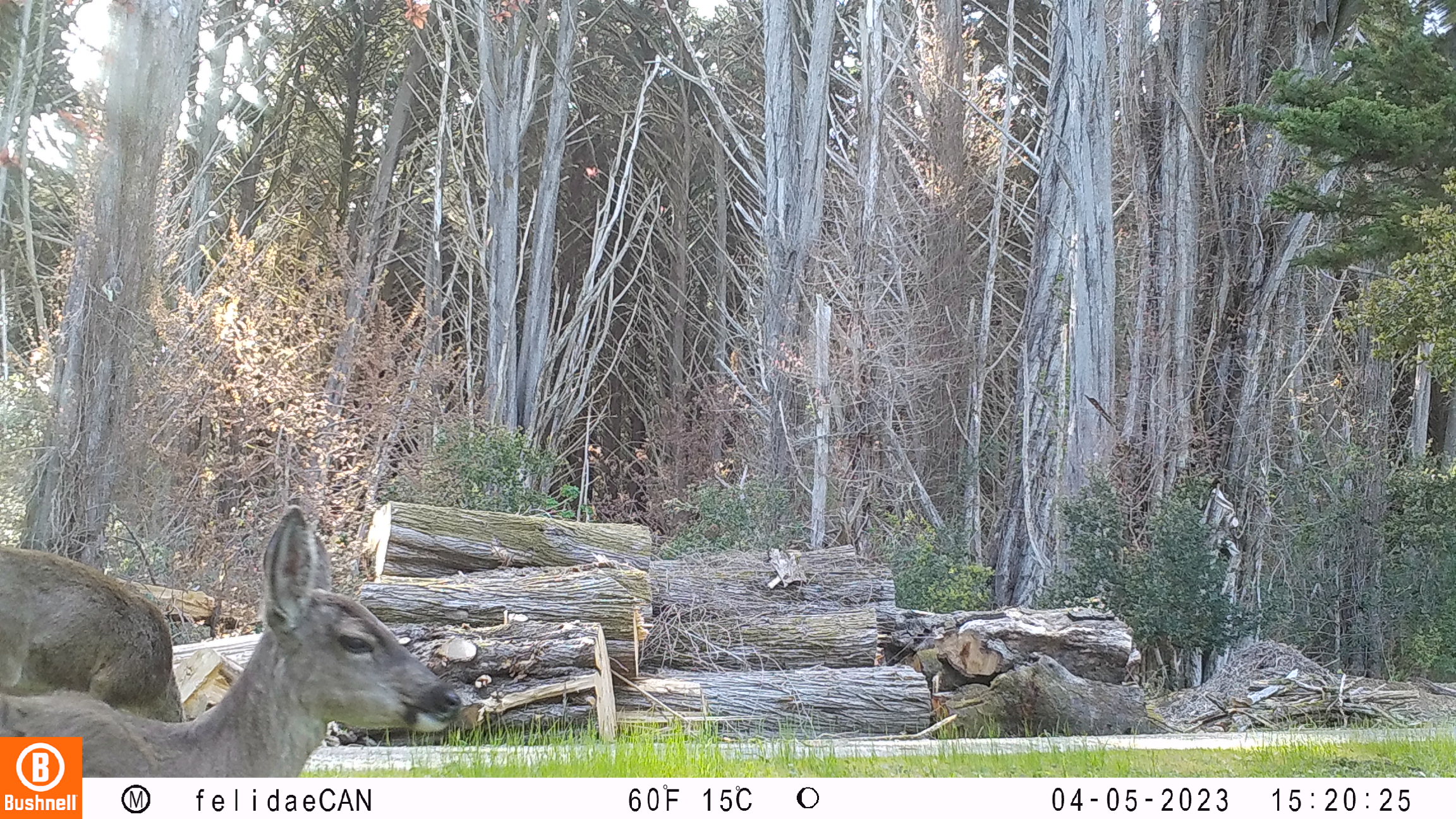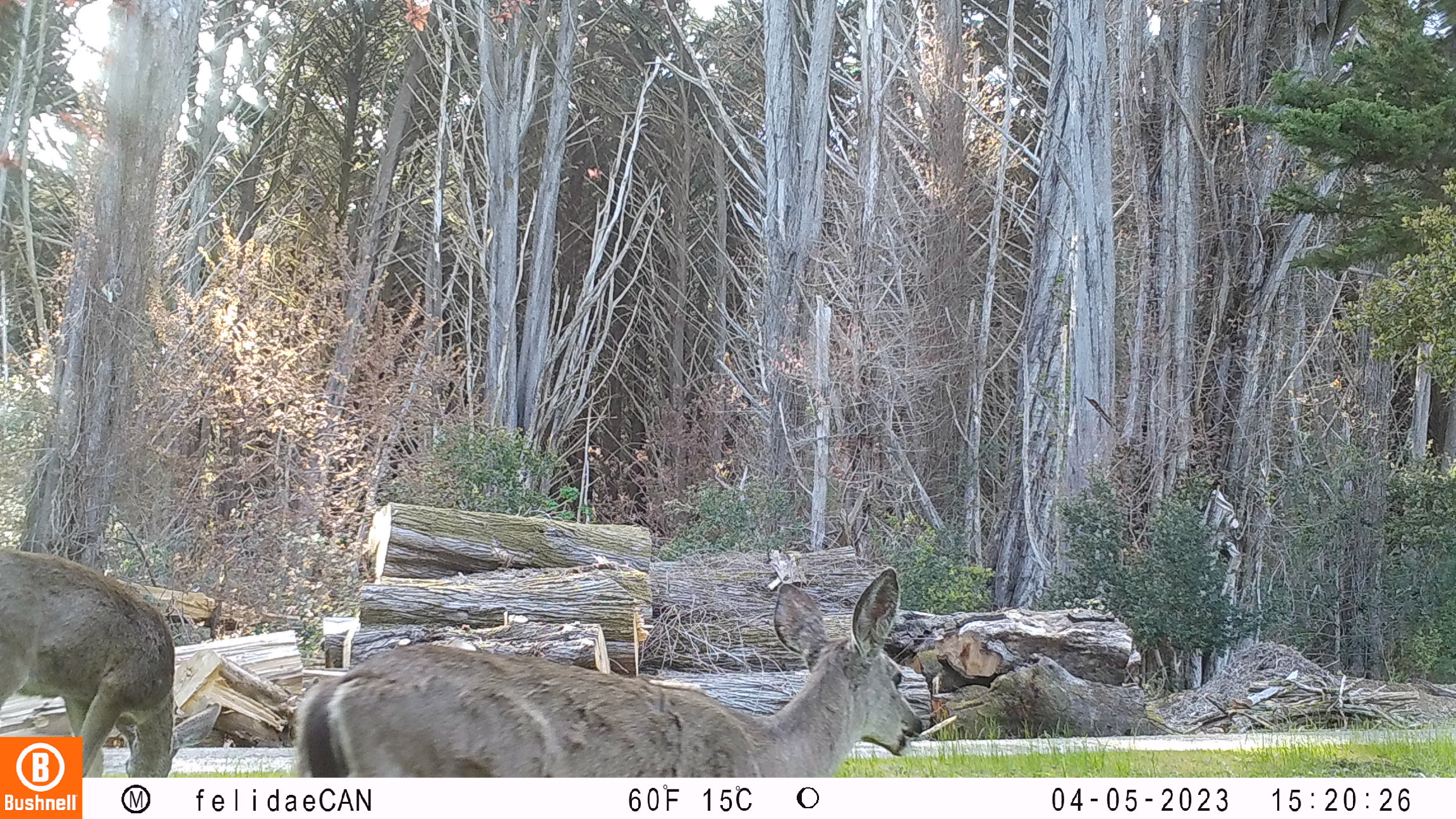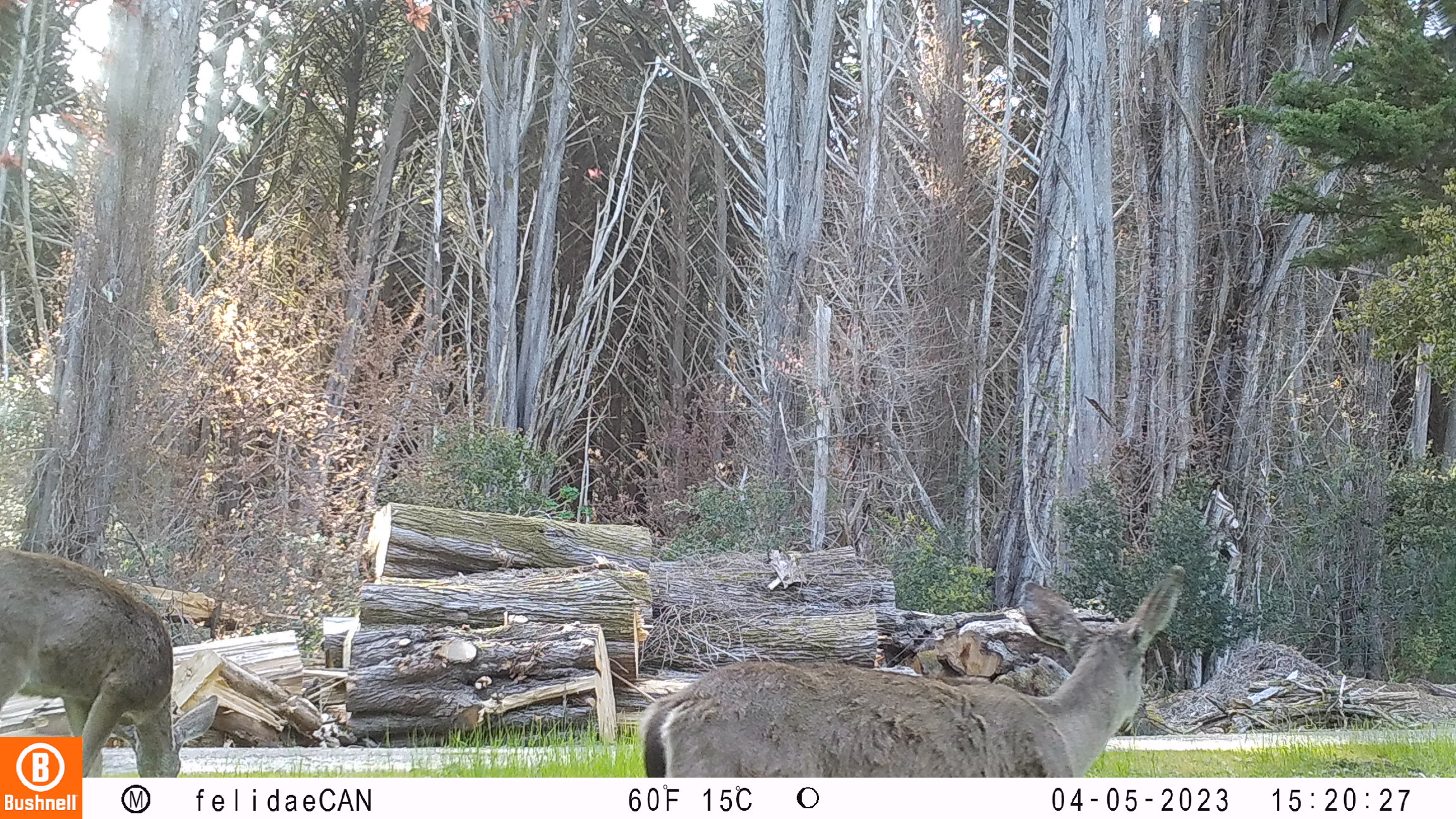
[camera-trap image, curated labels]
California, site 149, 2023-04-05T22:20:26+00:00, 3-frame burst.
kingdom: Animalia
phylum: Chordata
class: Mammalia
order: Artiodactyla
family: Cervidae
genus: Odocoileus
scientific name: Odocoileus hemionus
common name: mule deer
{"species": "mule deer (Odocoileus hemionus)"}